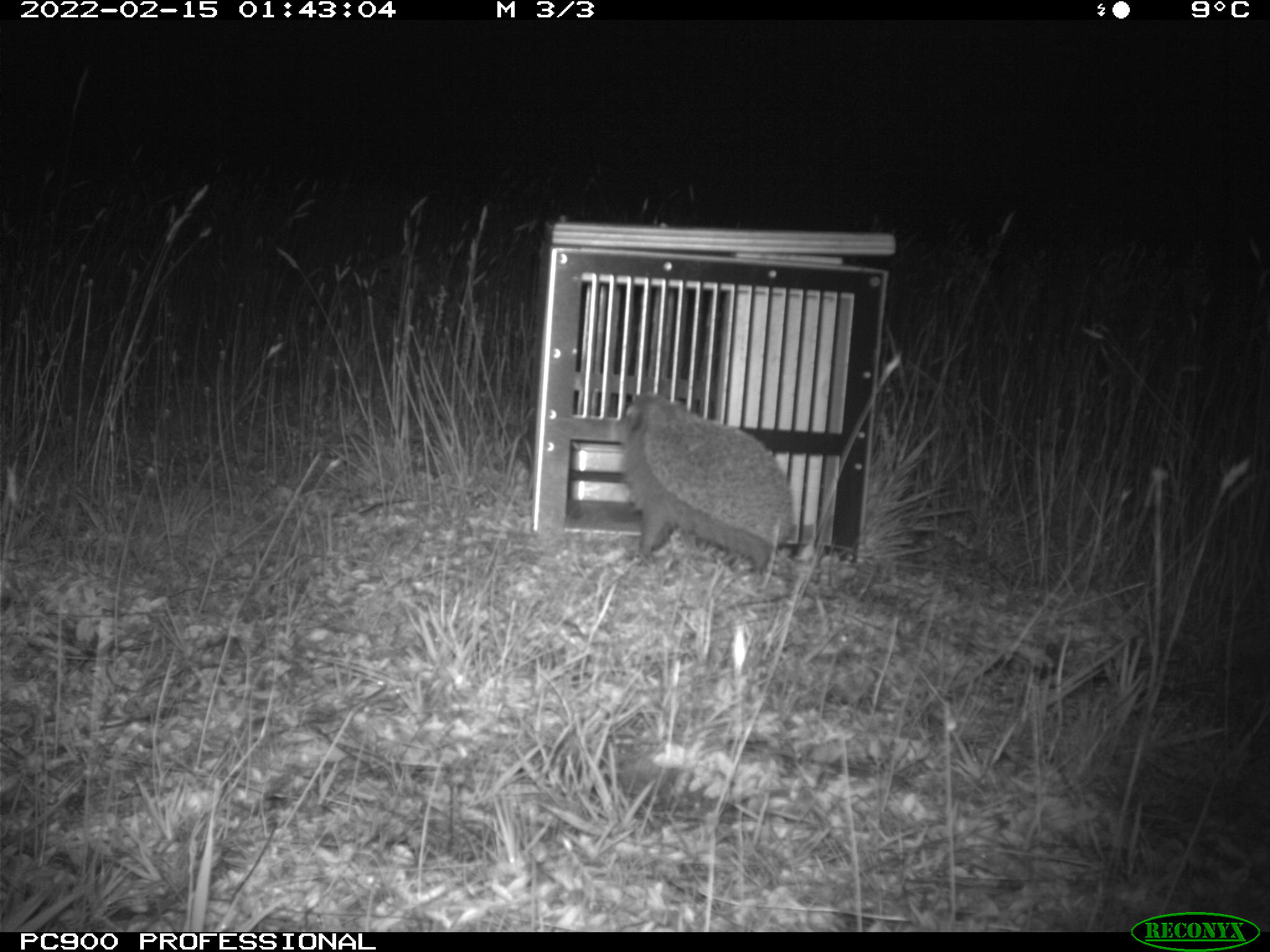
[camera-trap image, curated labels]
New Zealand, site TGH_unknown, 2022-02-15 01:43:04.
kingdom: Animalia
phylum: Chordata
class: Mammalia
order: Eulipotyphla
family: Erinaceidae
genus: Erinaceus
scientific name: Erinaceus europaeus europaeus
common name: european hedgehog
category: hedgehog